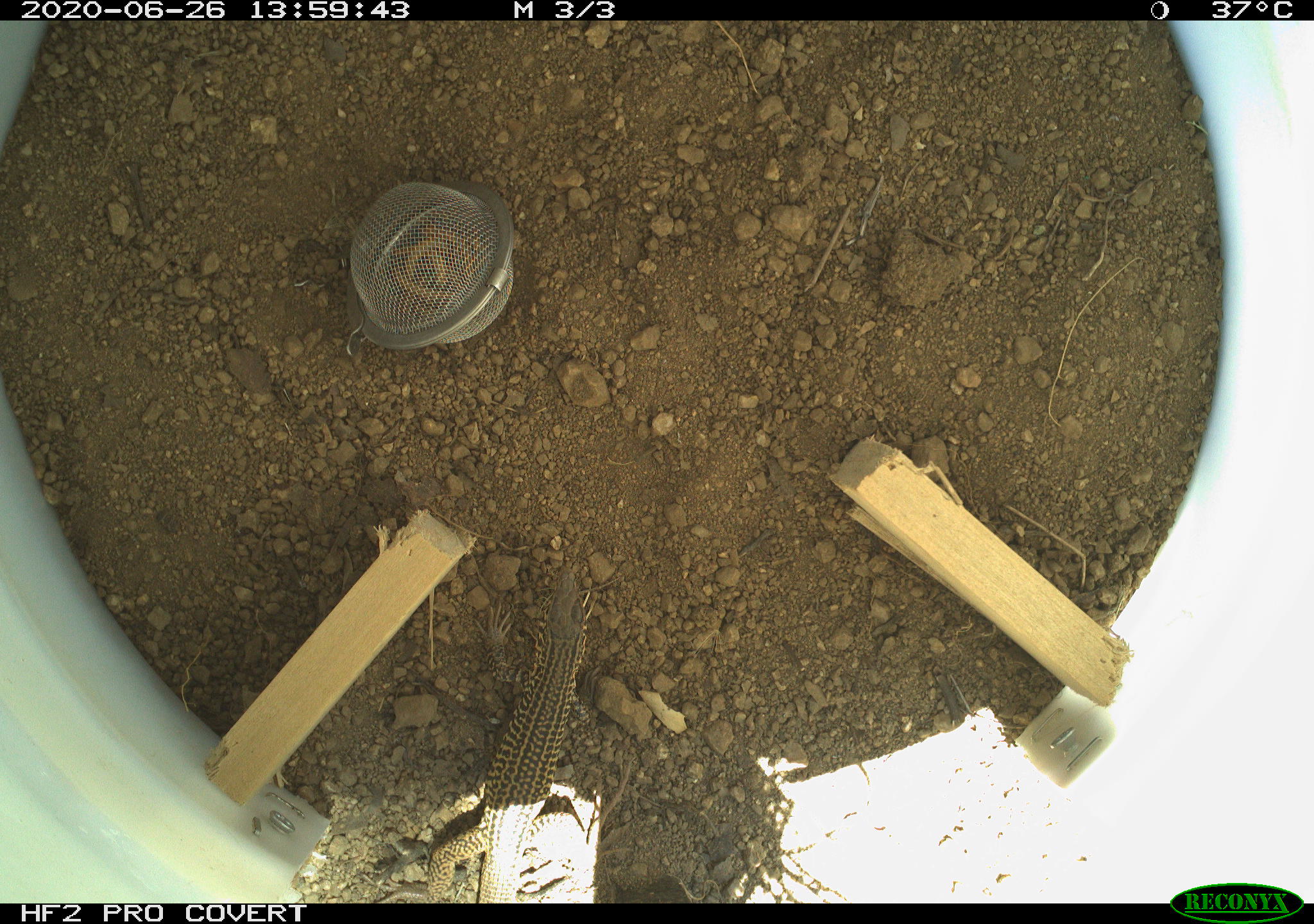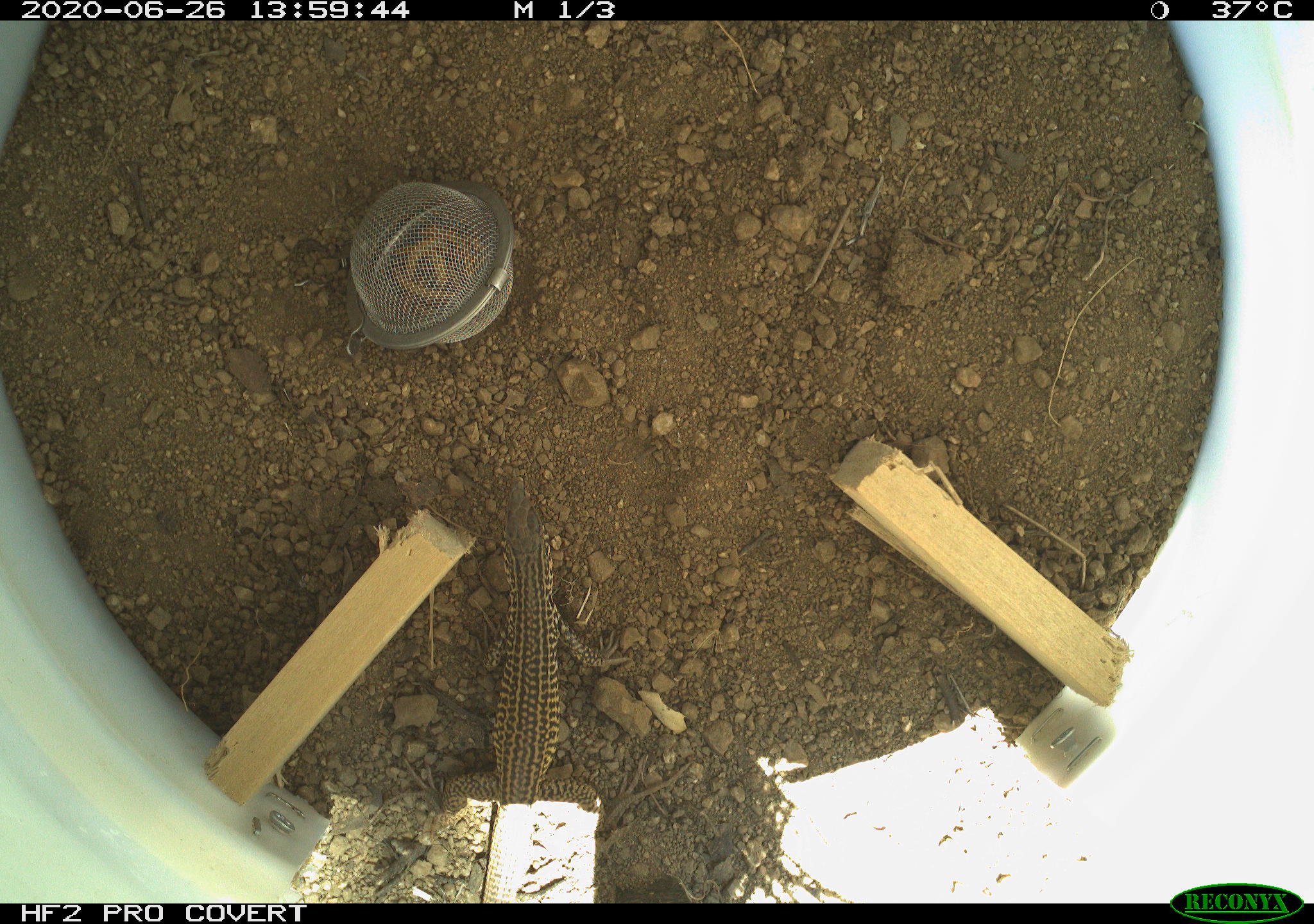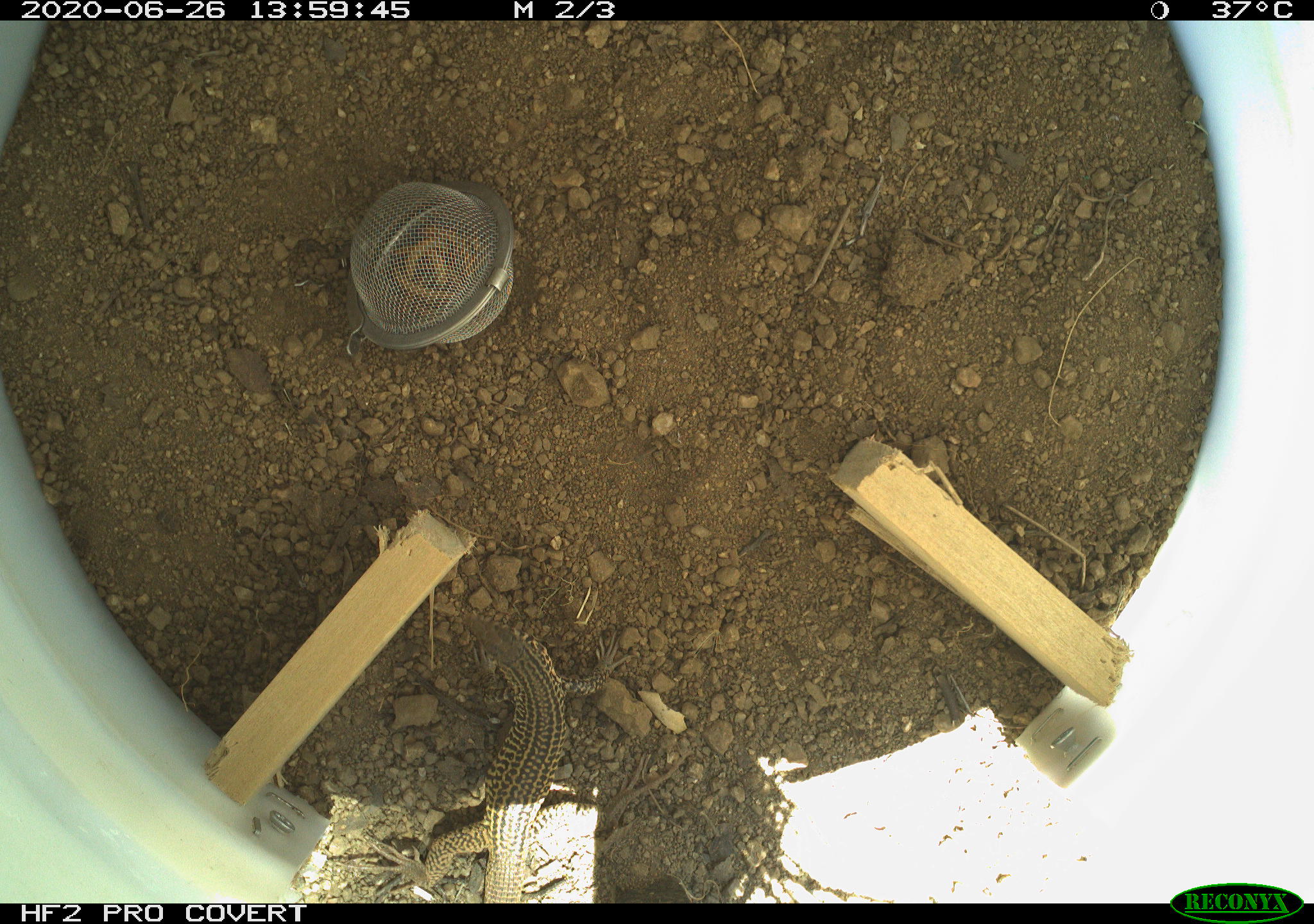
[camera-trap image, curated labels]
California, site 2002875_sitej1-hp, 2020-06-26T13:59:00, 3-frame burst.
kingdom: Animalia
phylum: Chordata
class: Reptilia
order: Squamata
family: Teiidae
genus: Aspidoscelis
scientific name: Aspidoscelis tigris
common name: western whiptail